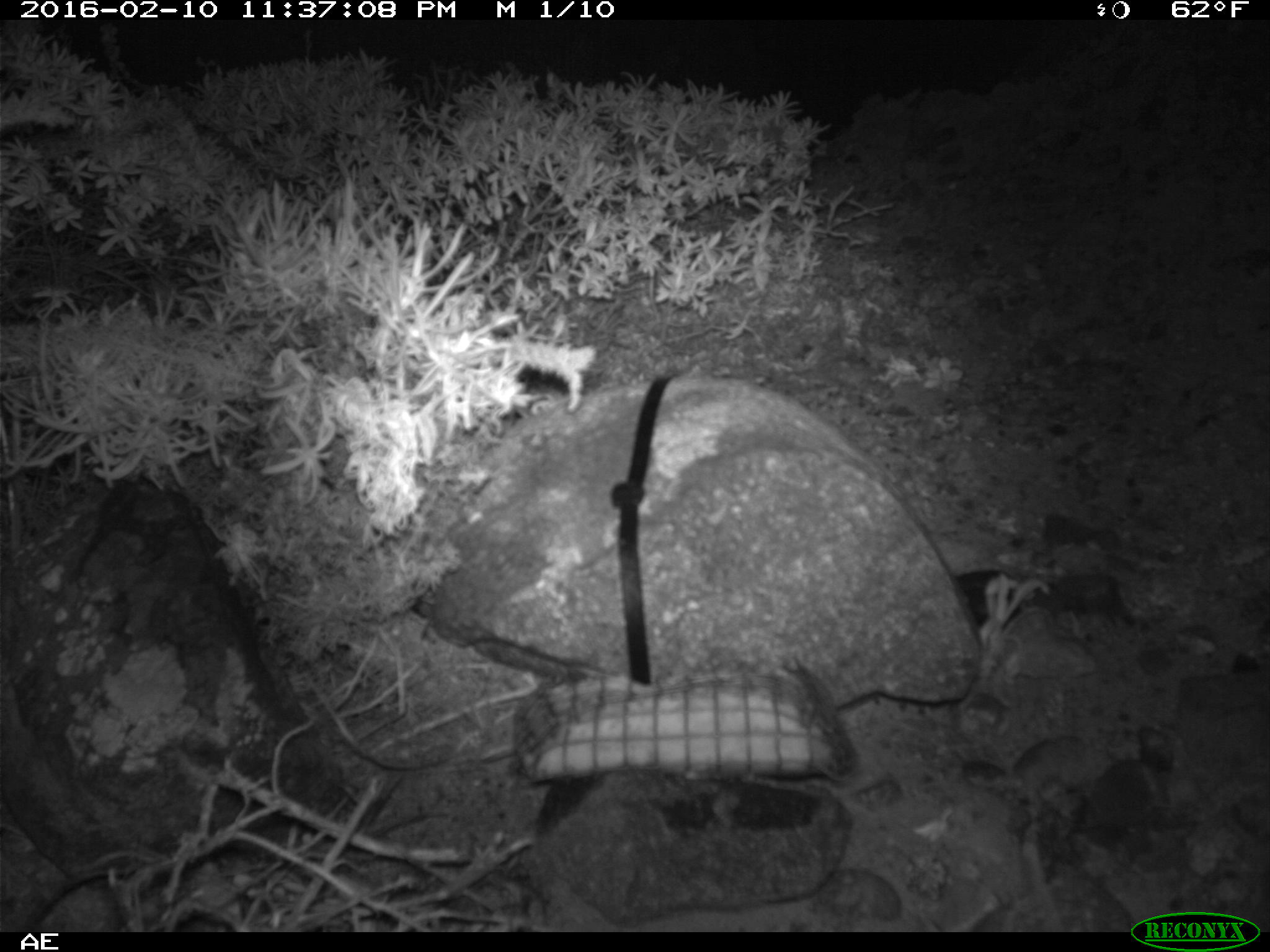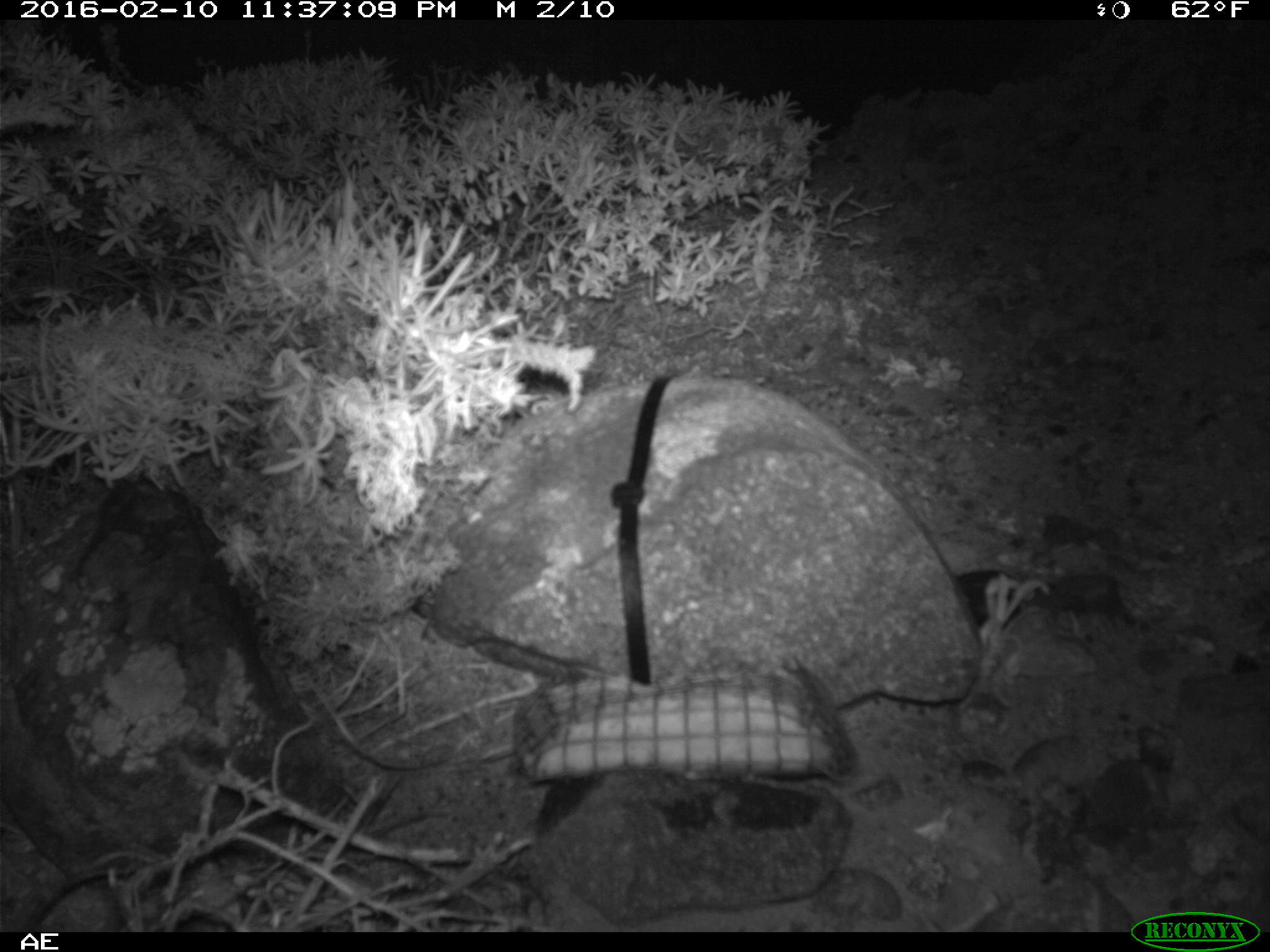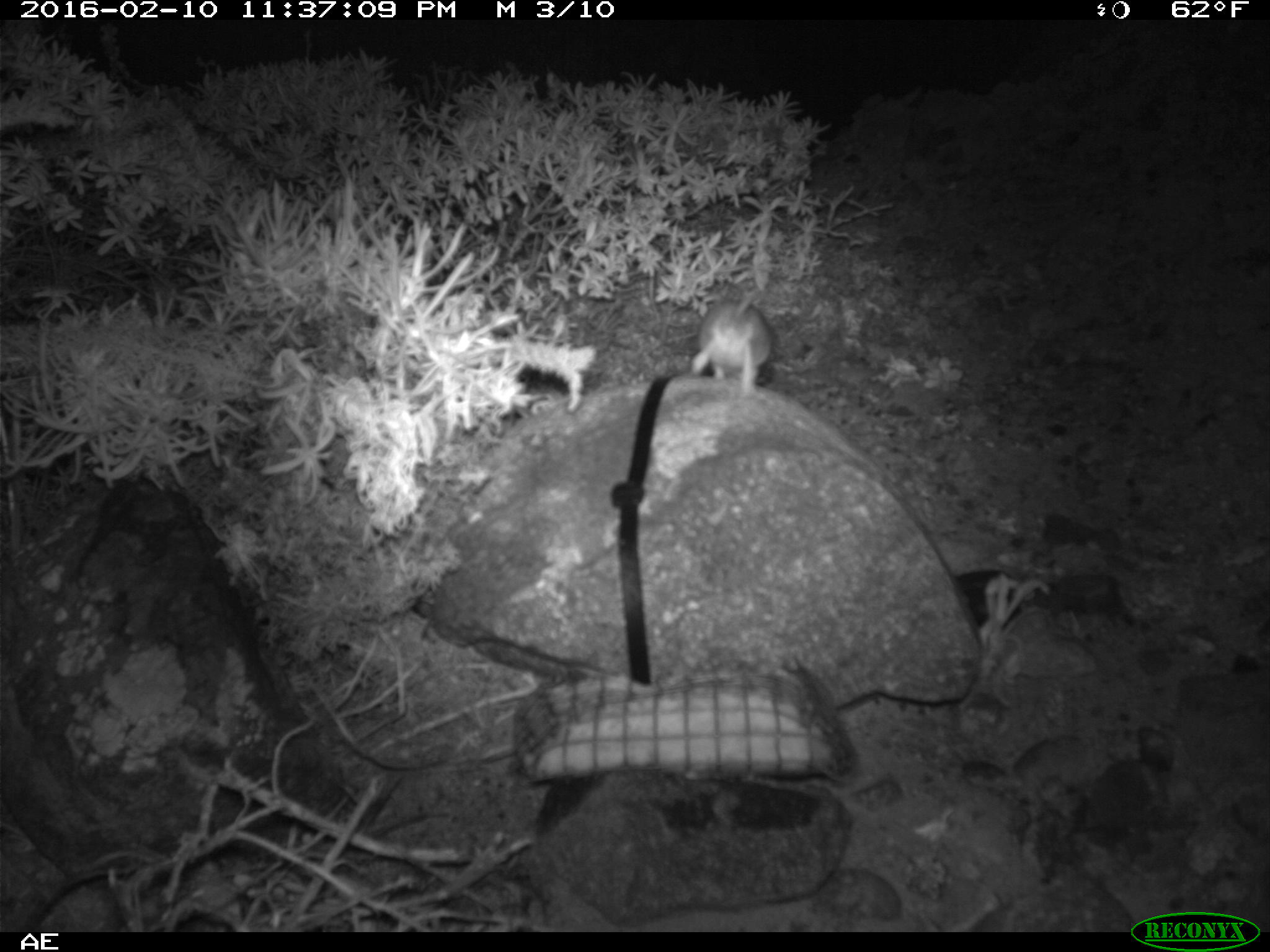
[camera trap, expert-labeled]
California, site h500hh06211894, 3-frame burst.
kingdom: Animalia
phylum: Chordata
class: Mammalia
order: Rodentia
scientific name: Rodentia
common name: rodent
Rodent (Rodentia).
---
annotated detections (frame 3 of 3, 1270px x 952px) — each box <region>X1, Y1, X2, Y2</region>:
rodent: <region>689, 286, 771, 395</region>